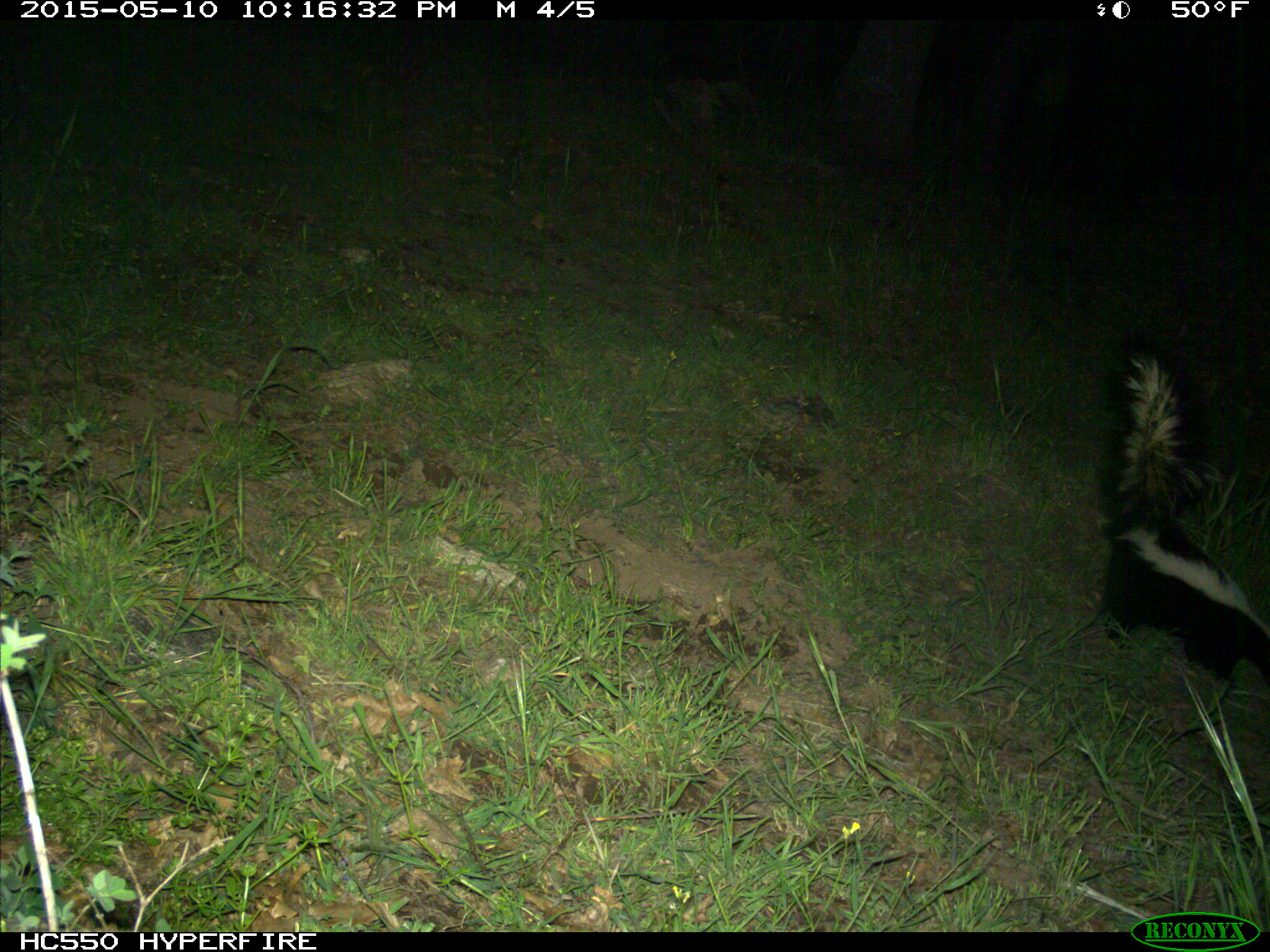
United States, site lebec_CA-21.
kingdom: Animalia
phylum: Chordata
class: Mammalia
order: Carnivora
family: Mephitidae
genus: Mephitis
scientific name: Mephitis mephitis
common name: striped skunk